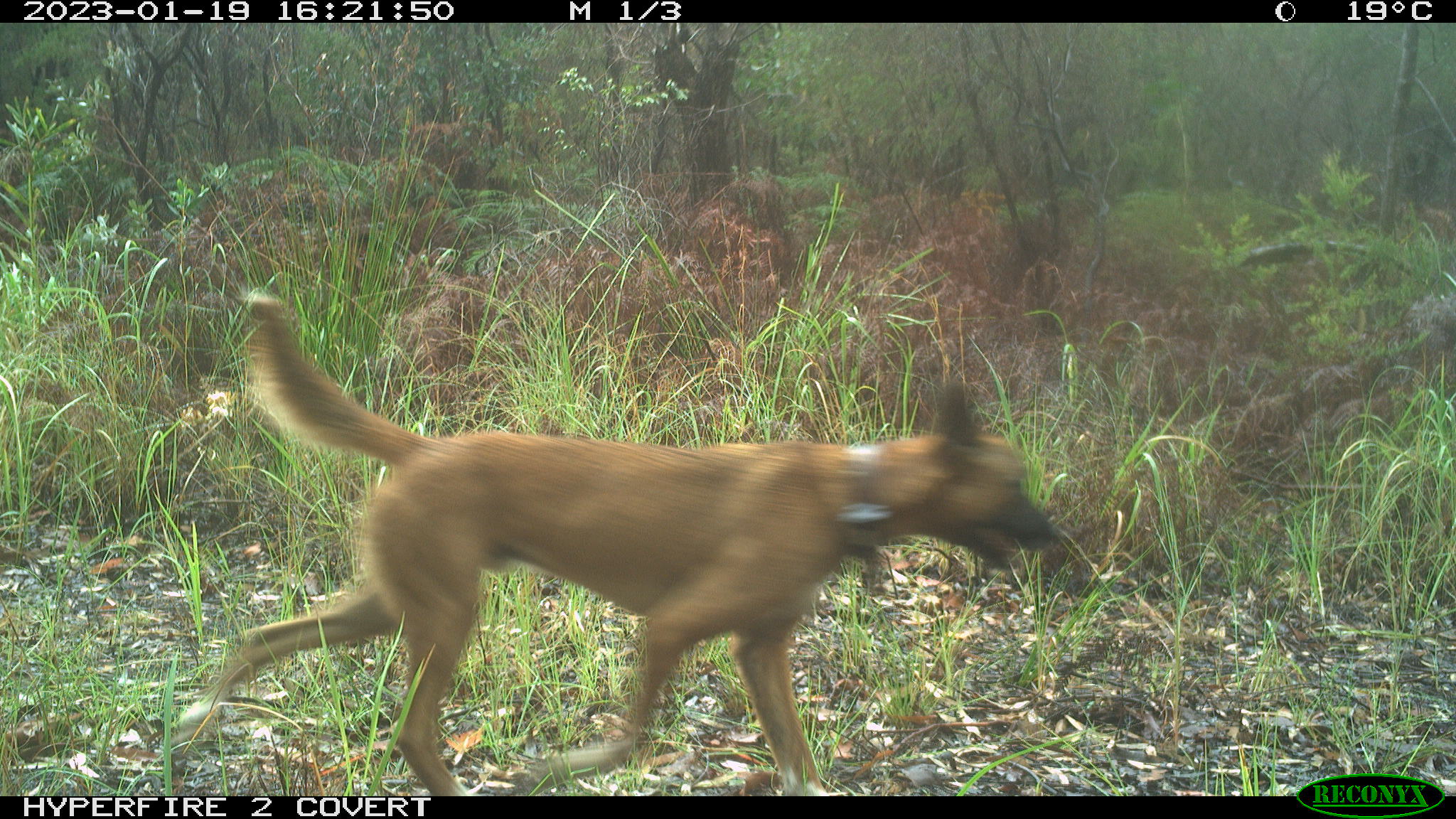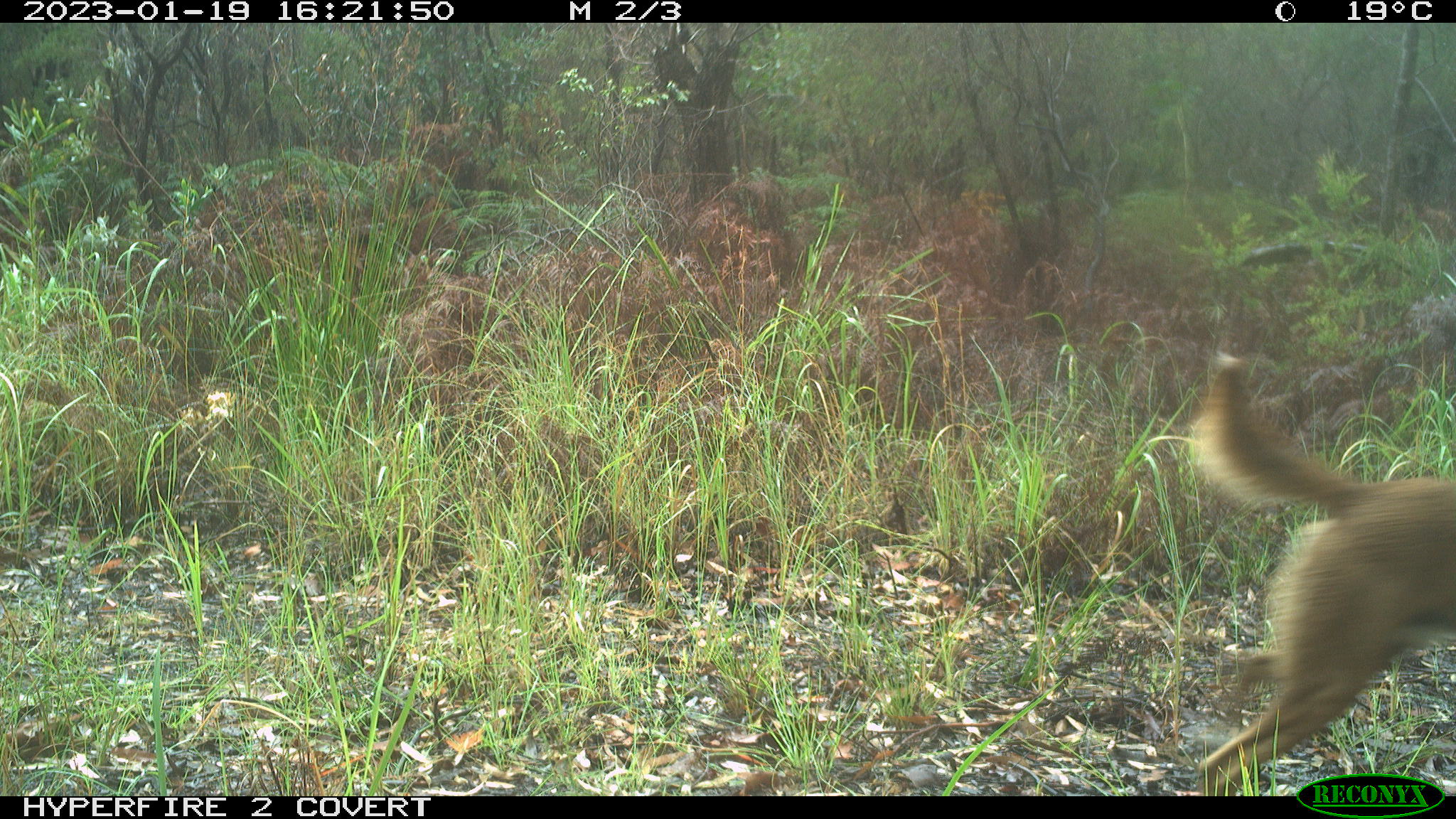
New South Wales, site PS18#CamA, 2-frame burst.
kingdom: Animalia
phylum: Chordata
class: Mammalia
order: Carnivora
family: Canidae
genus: Canis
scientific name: Canis familiaris dingo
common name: dingo